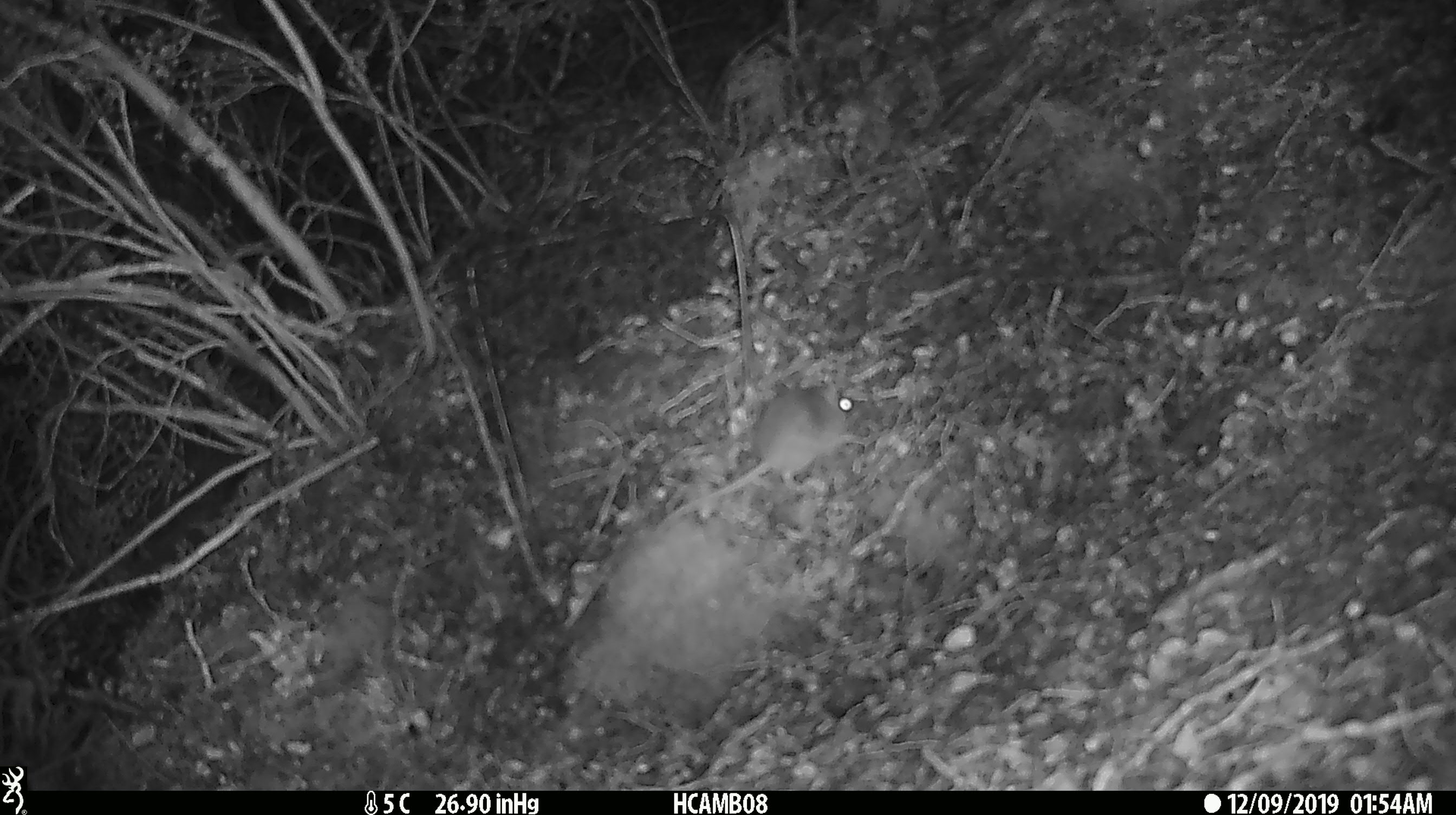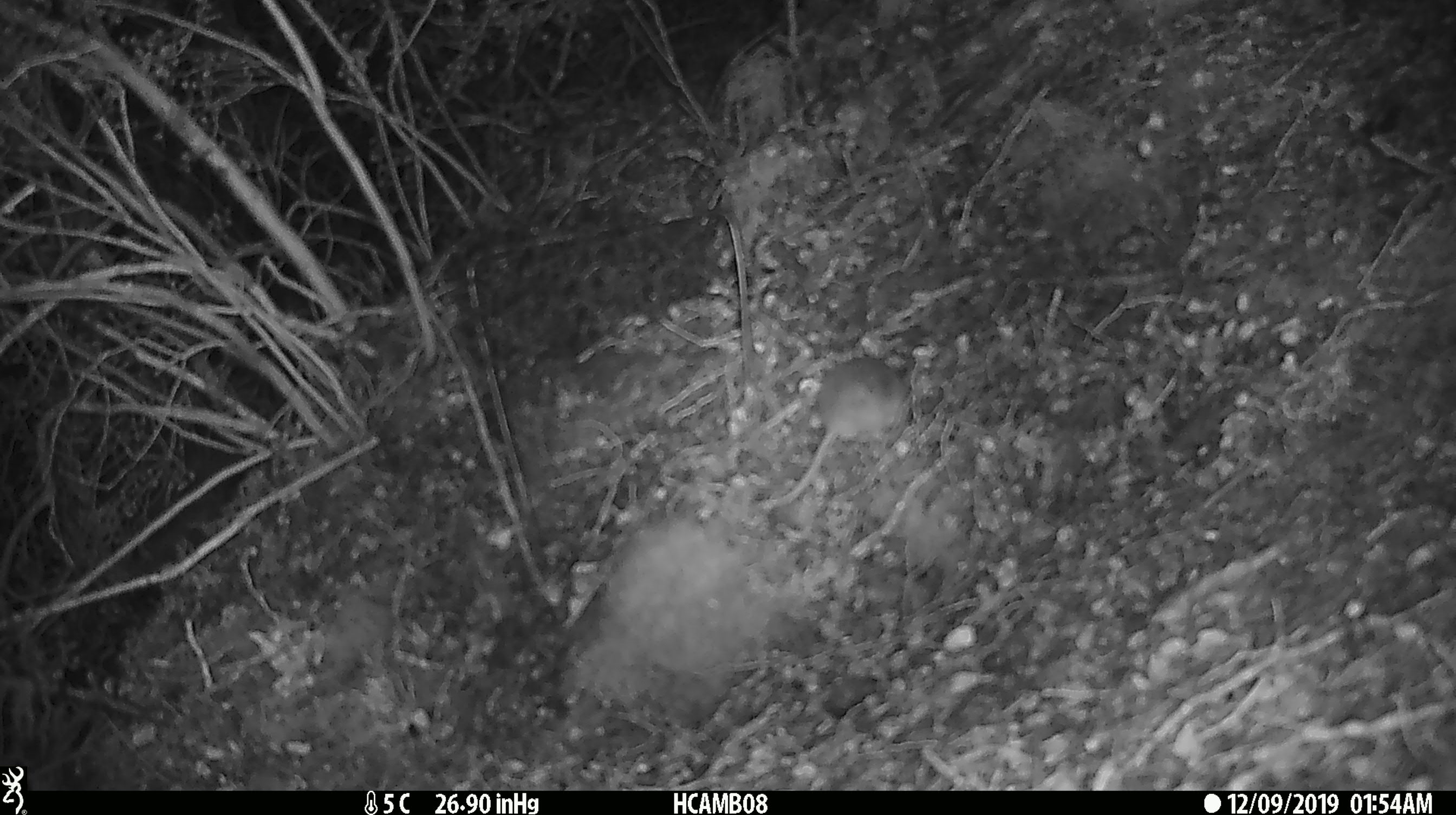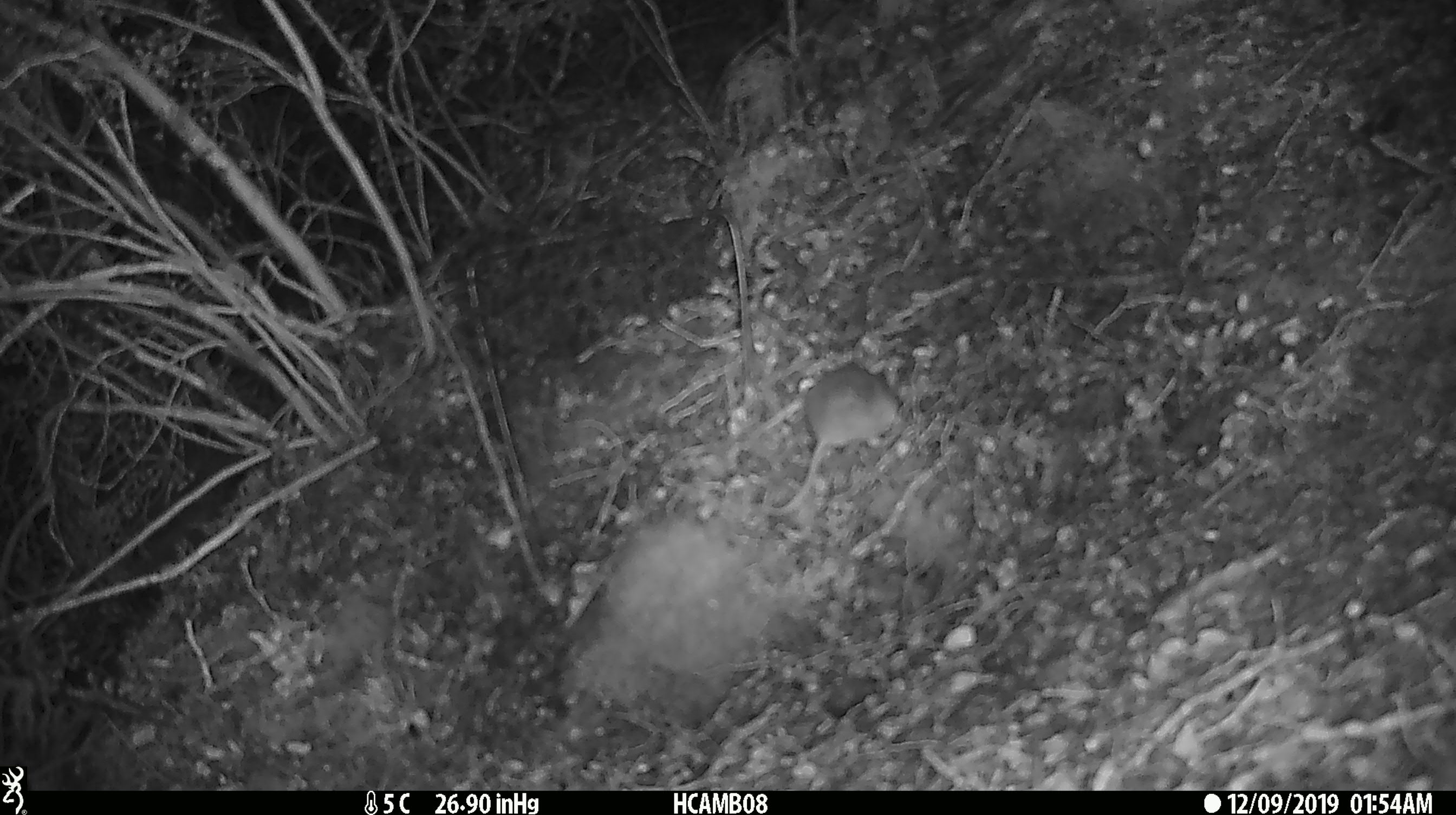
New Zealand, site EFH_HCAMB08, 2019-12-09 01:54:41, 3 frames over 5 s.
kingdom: Animalia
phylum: Chordata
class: Mammalia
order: Rodentia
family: Muridae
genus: Mus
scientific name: Mus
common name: mouse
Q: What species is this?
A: Mouse (Mus).